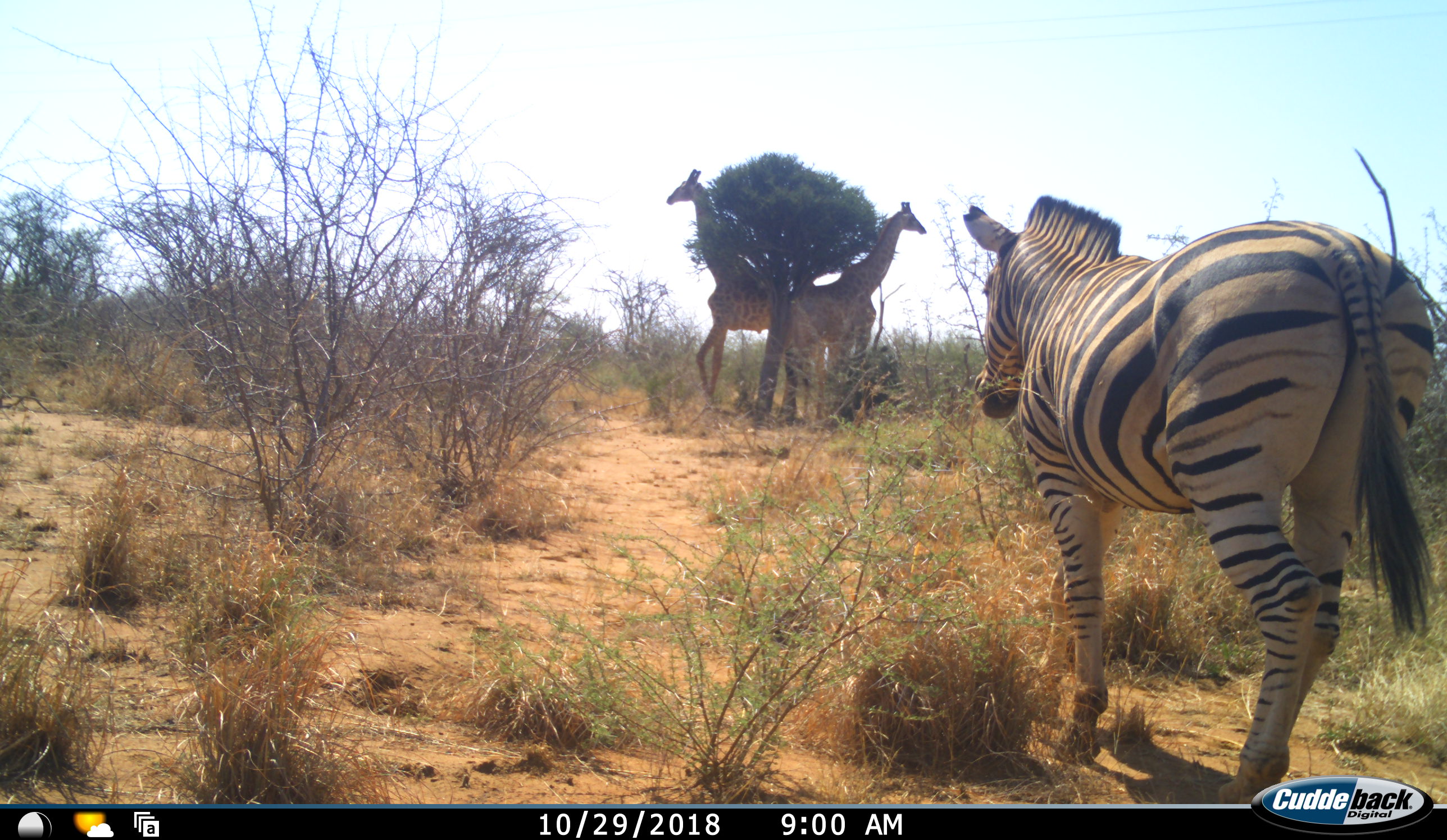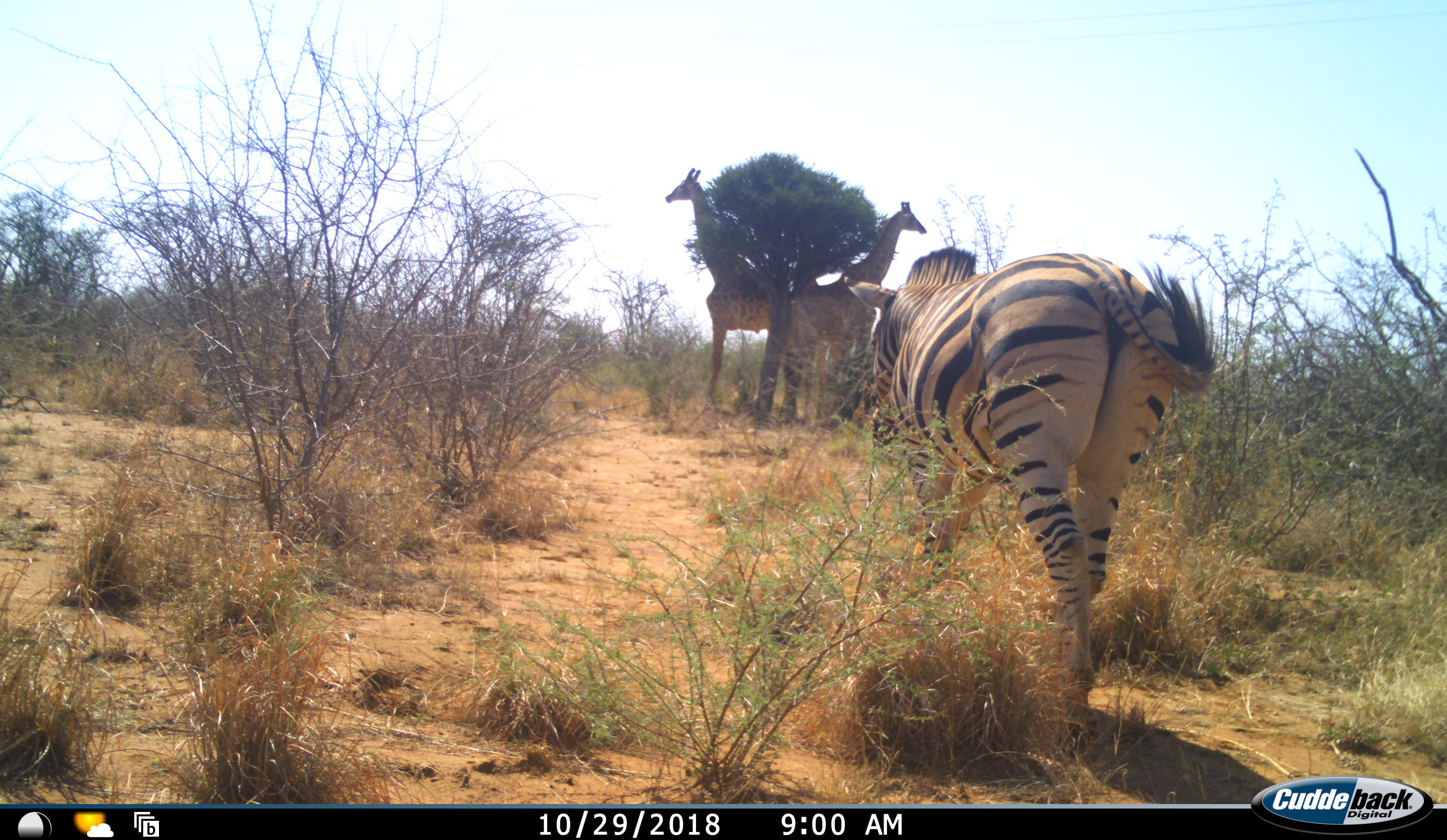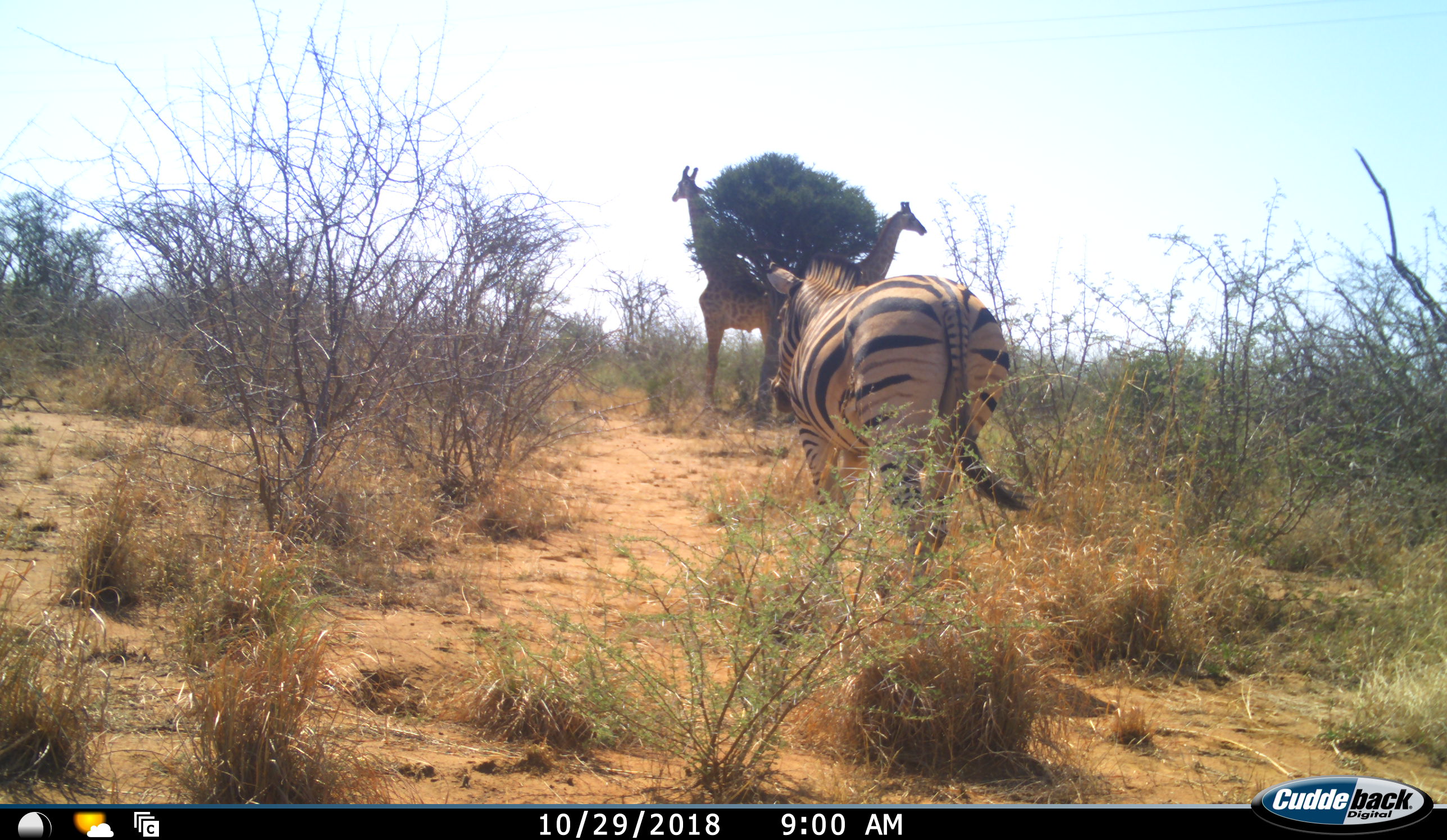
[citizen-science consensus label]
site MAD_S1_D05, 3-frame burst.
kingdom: Animalia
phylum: Chordata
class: Mammalia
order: Artiodactyla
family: Giraffidae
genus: Giraffa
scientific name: Giraffa camelopardalis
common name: giraffe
Giraffe (Giraffa camelopardalis), count 2. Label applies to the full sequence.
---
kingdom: Animalia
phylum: Chordata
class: Mammalia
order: Perissodactyla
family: Equidae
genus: Equus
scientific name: Equus quagga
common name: plains zebra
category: zebraplains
Zebraplains (plains zebra) (Equus quagga), count 1. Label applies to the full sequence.